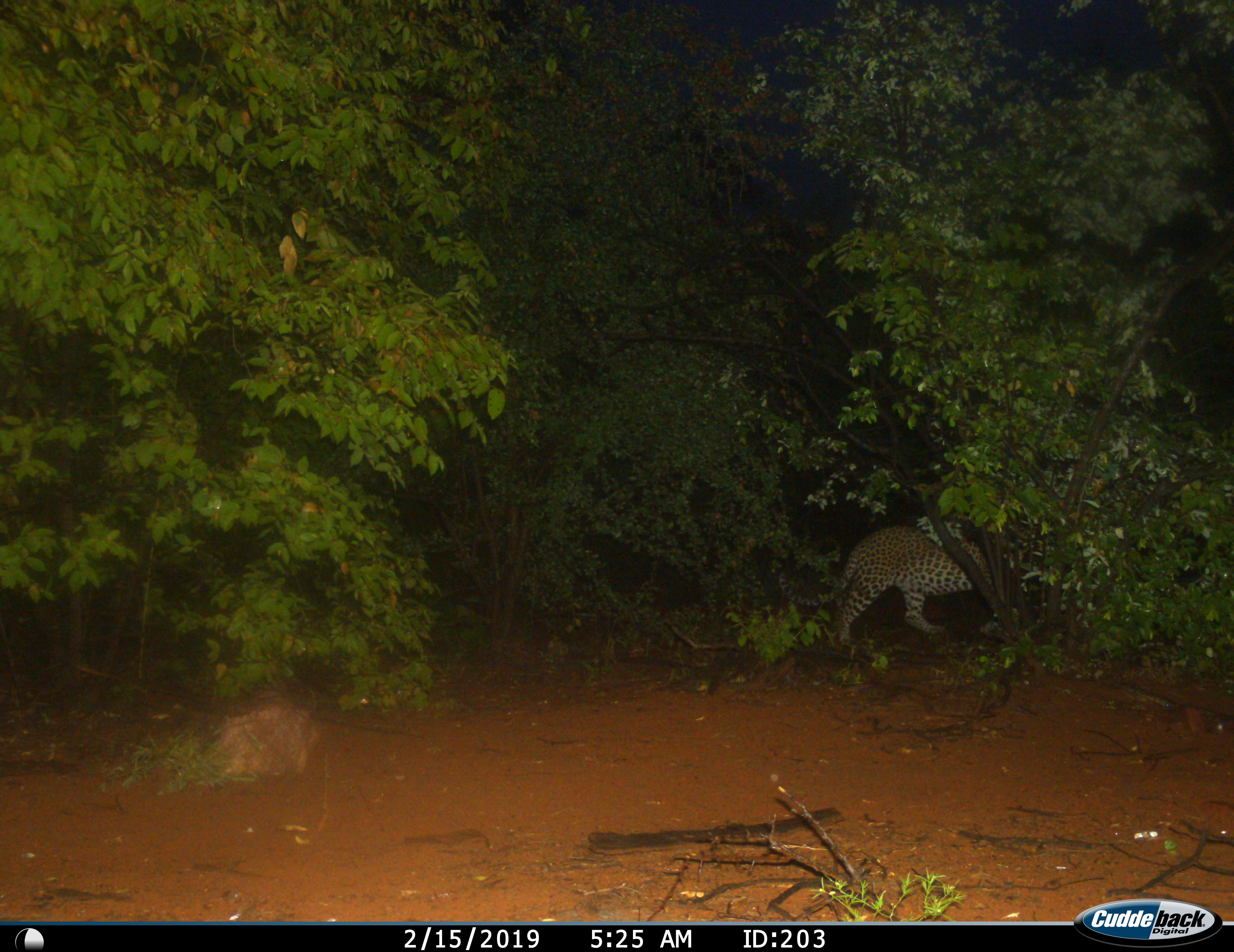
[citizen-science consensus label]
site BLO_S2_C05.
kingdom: Animalia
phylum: Chordata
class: Mammalia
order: Carnivora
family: Felidae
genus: Panthera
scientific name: Panthera pardus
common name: leopard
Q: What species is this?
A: Leopard (Panthera pardus).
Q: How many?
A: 1.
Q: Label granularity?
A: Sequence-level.